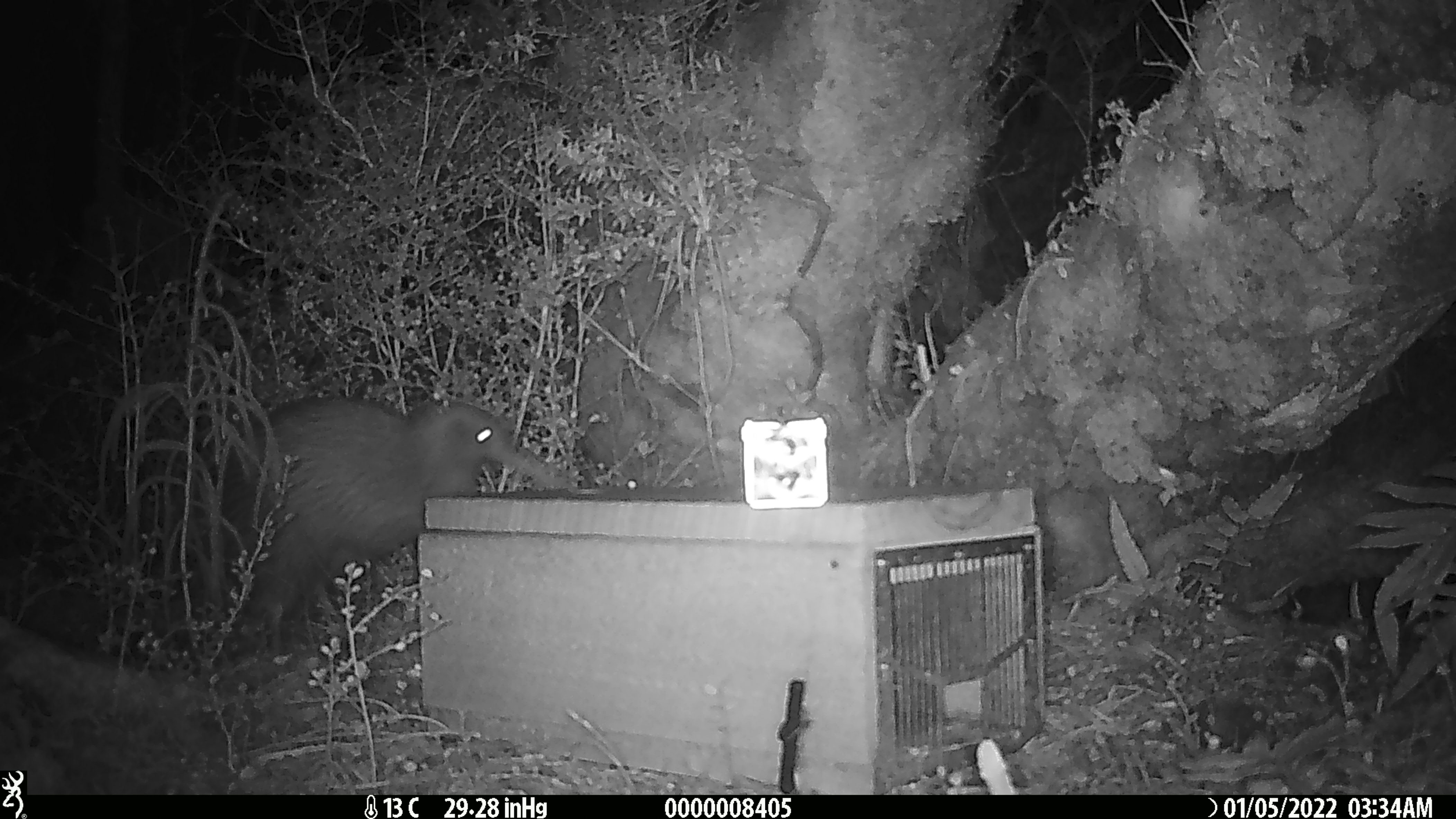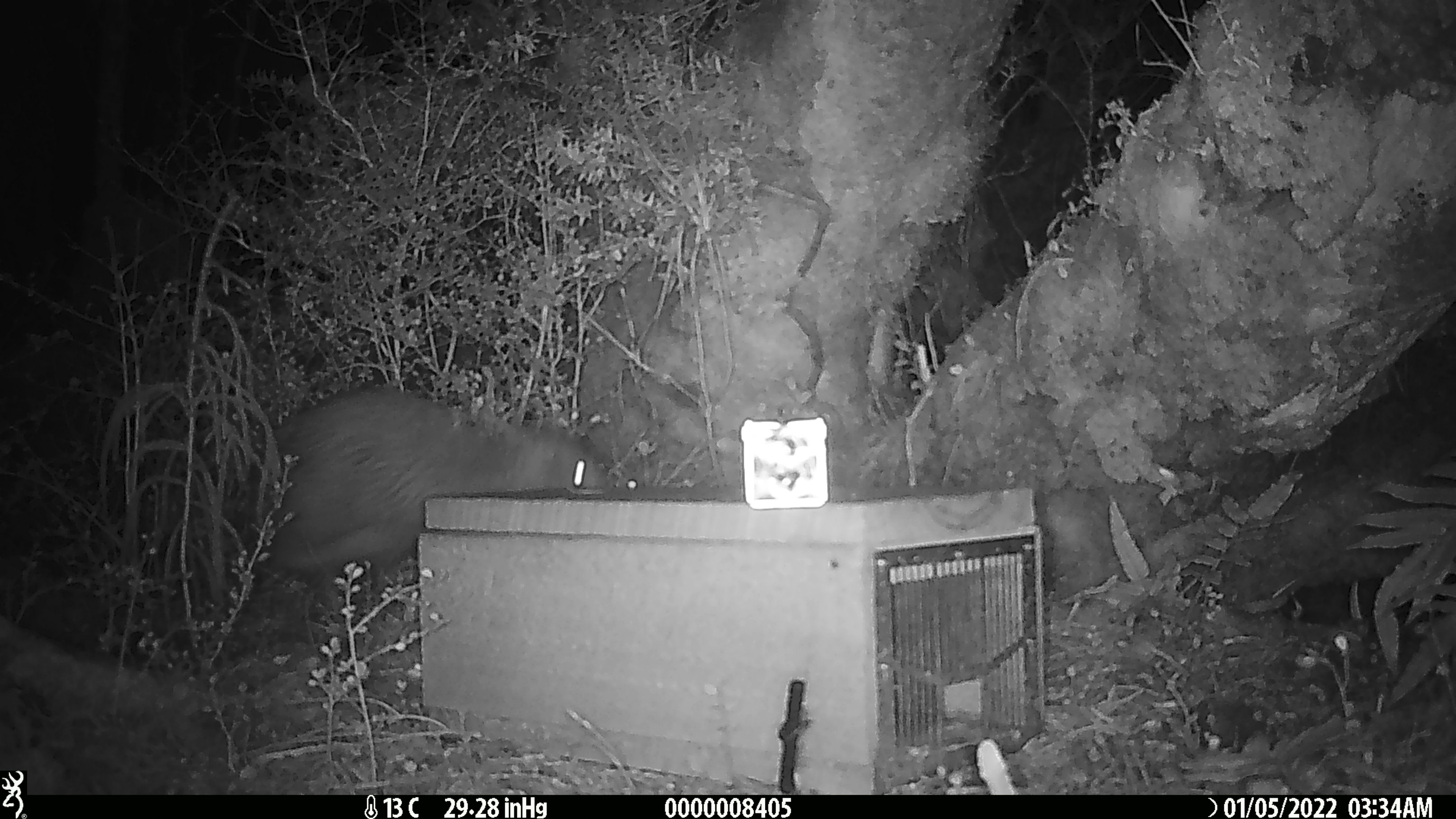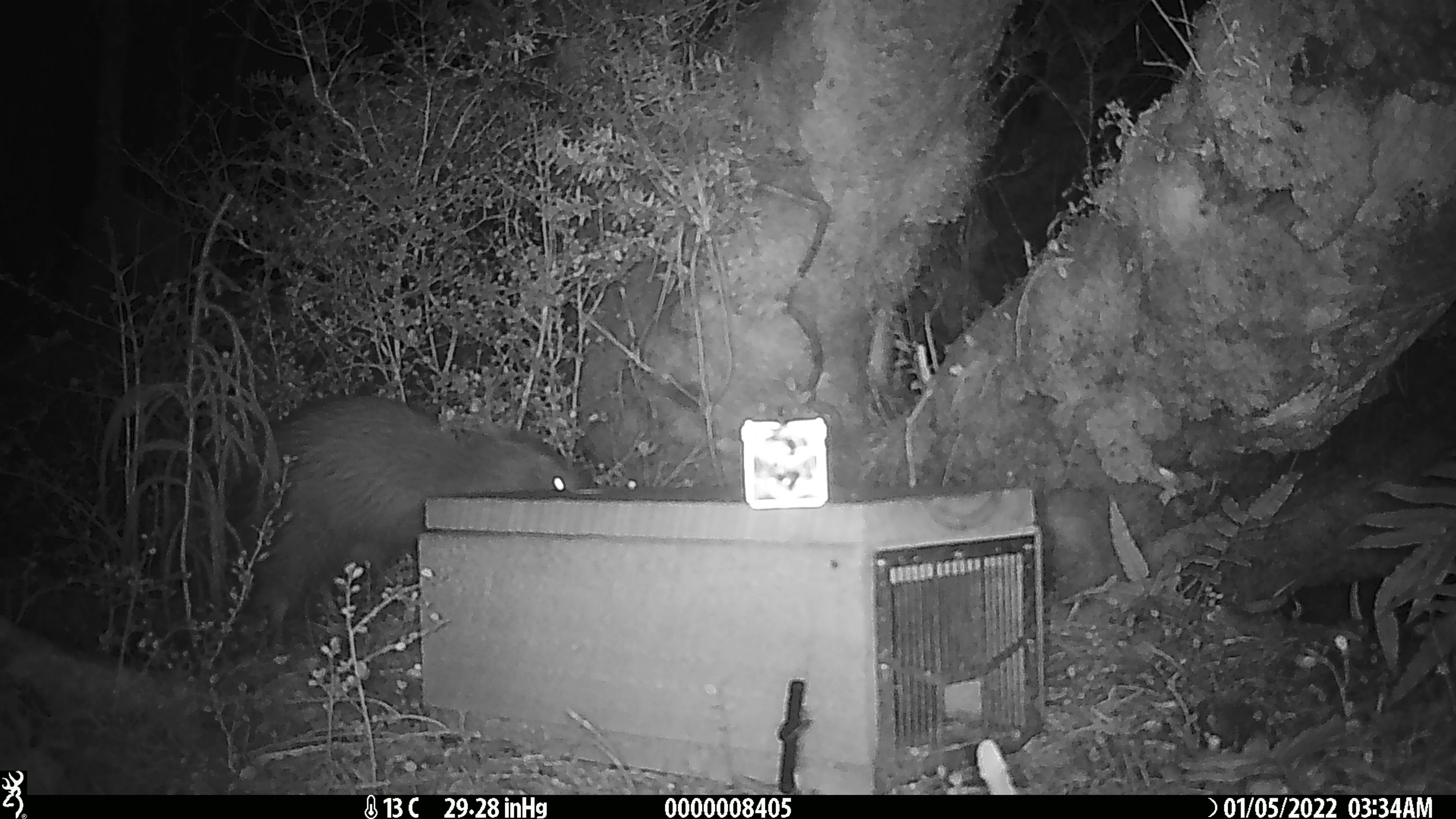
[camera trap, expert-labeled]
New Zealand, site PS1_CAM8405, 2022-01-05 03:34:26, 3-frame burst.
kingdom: Animalia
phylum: Chordata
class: Aves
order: Apterygiformes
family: Apterygidae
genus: Apteryx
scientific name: Apteryx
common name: kiwi